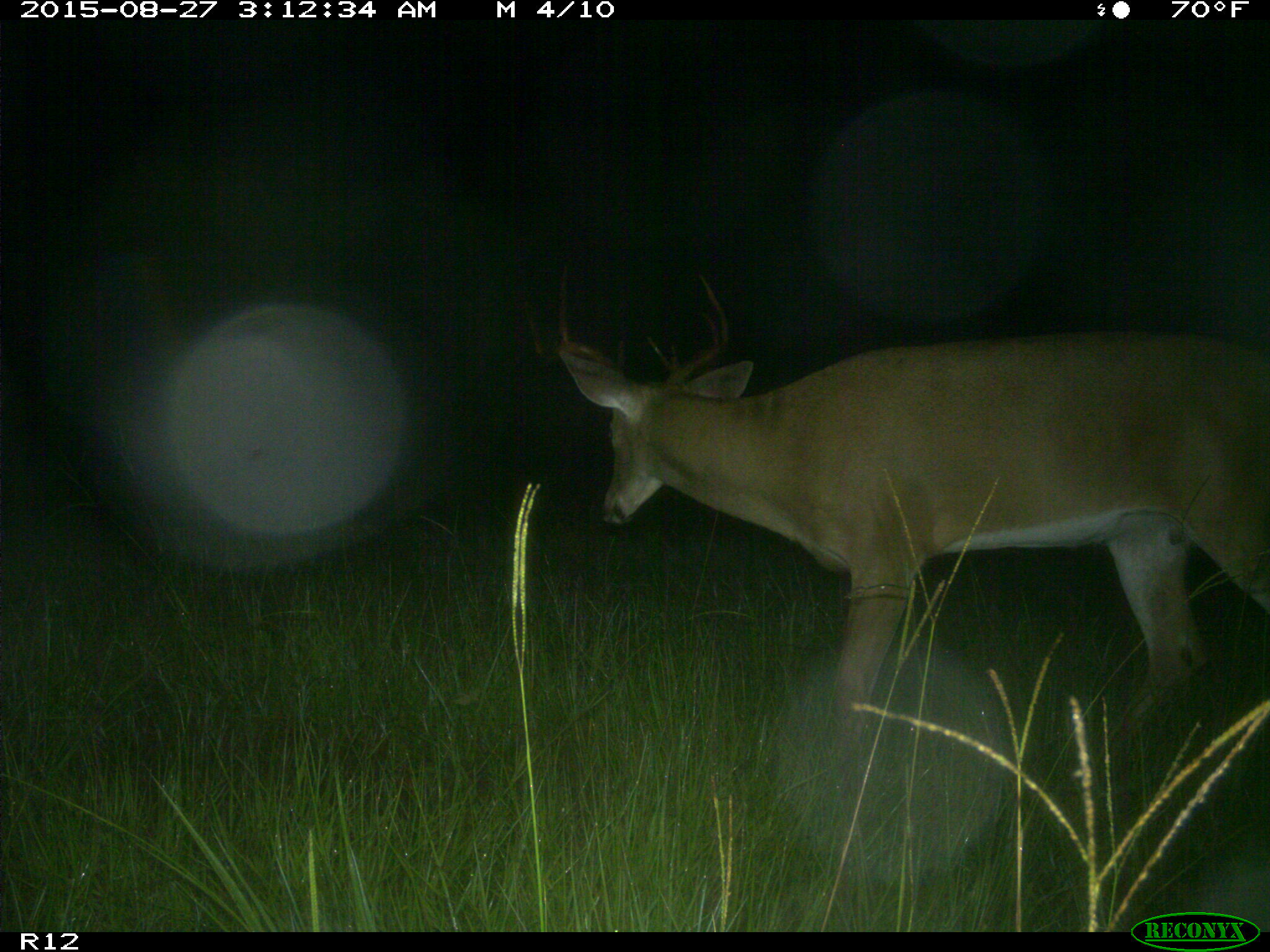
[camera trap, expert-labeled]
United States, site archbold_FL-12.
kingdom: Animalia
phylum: Chordata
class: Mammalia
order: Artiodactyla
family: Cervidae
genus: Odocoileus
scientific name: Odocoileus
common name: deer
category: unidentified deer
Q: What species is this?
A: Unidentified deer (deer) (Odocoileus).